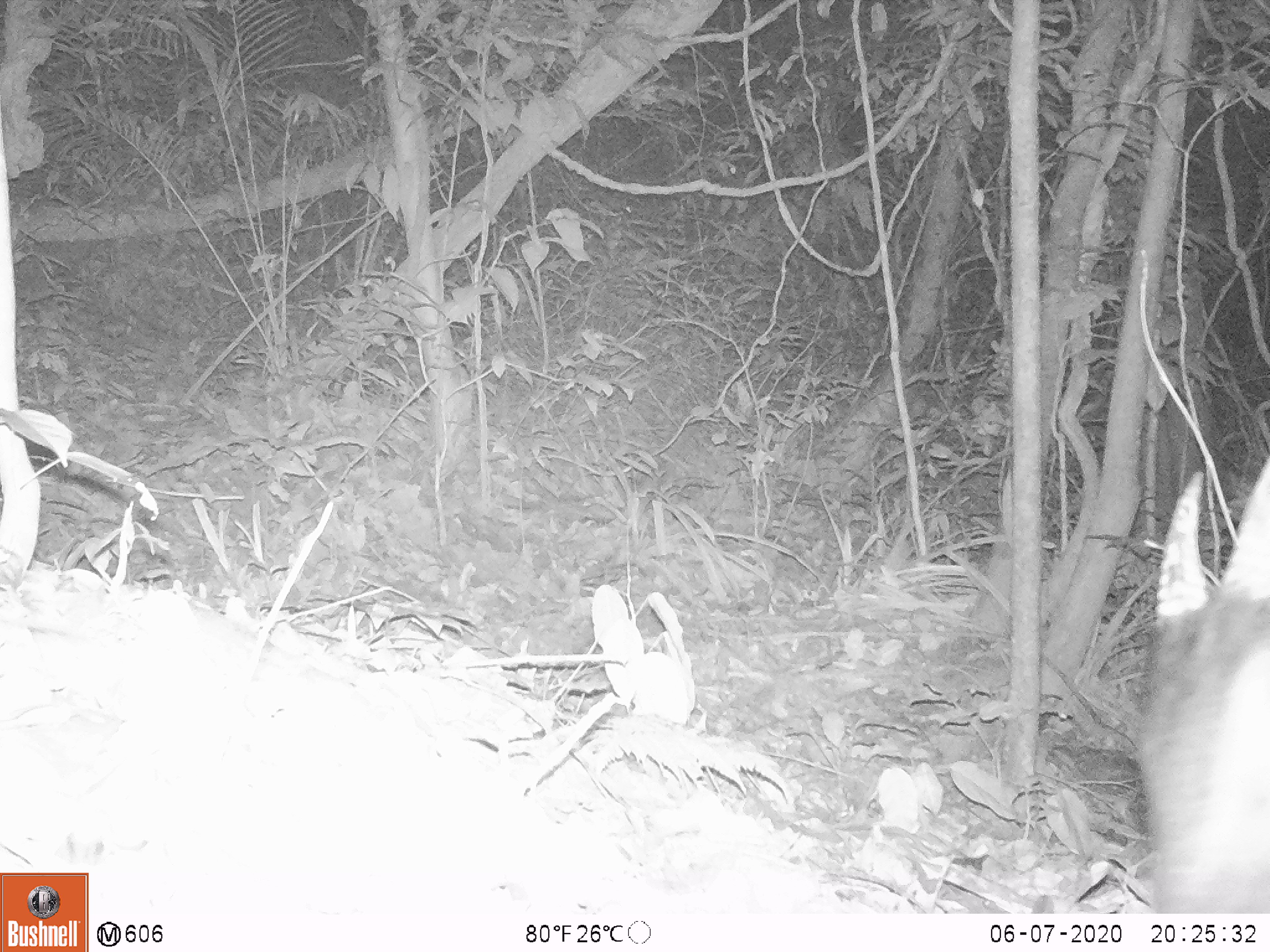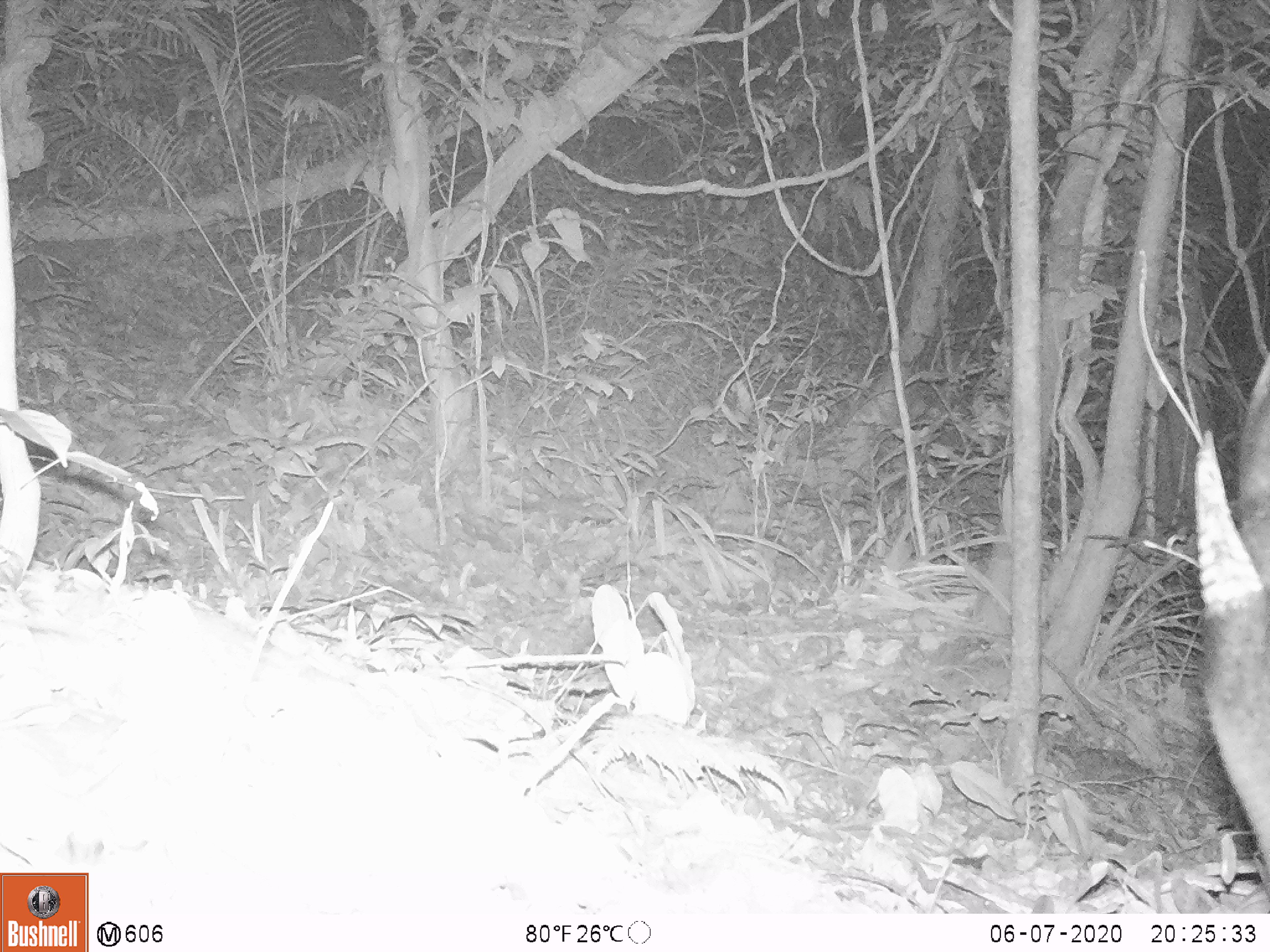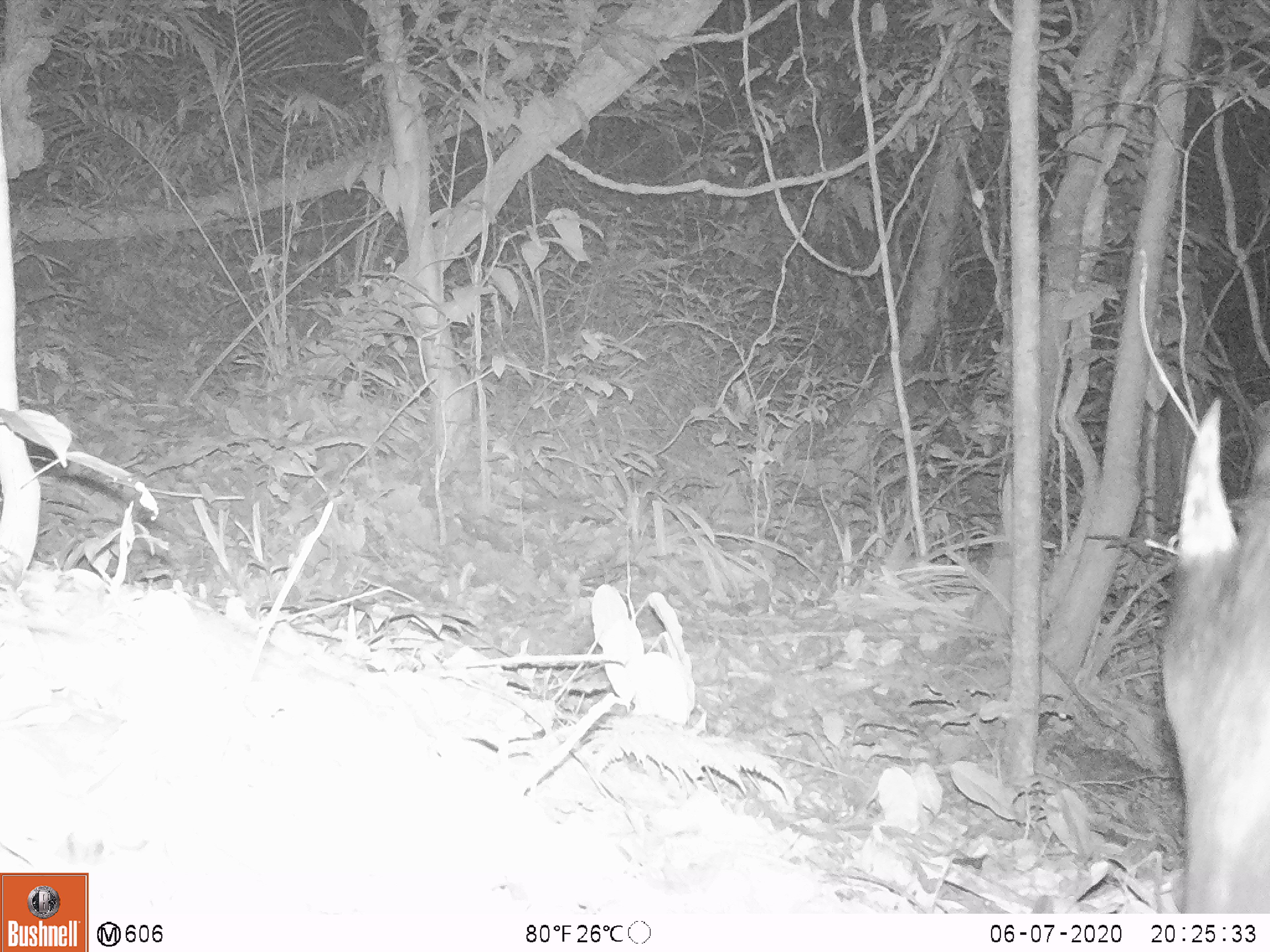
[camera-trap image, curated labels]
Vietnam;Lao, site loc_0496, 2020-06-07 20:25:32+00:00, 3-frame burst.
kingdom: Animalia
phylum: Chordata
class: Mammalia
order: Artiodactyla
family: Bovidae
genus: Capricornis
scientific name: Capricornis sumatraensis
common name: chinese serow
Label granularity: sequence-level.